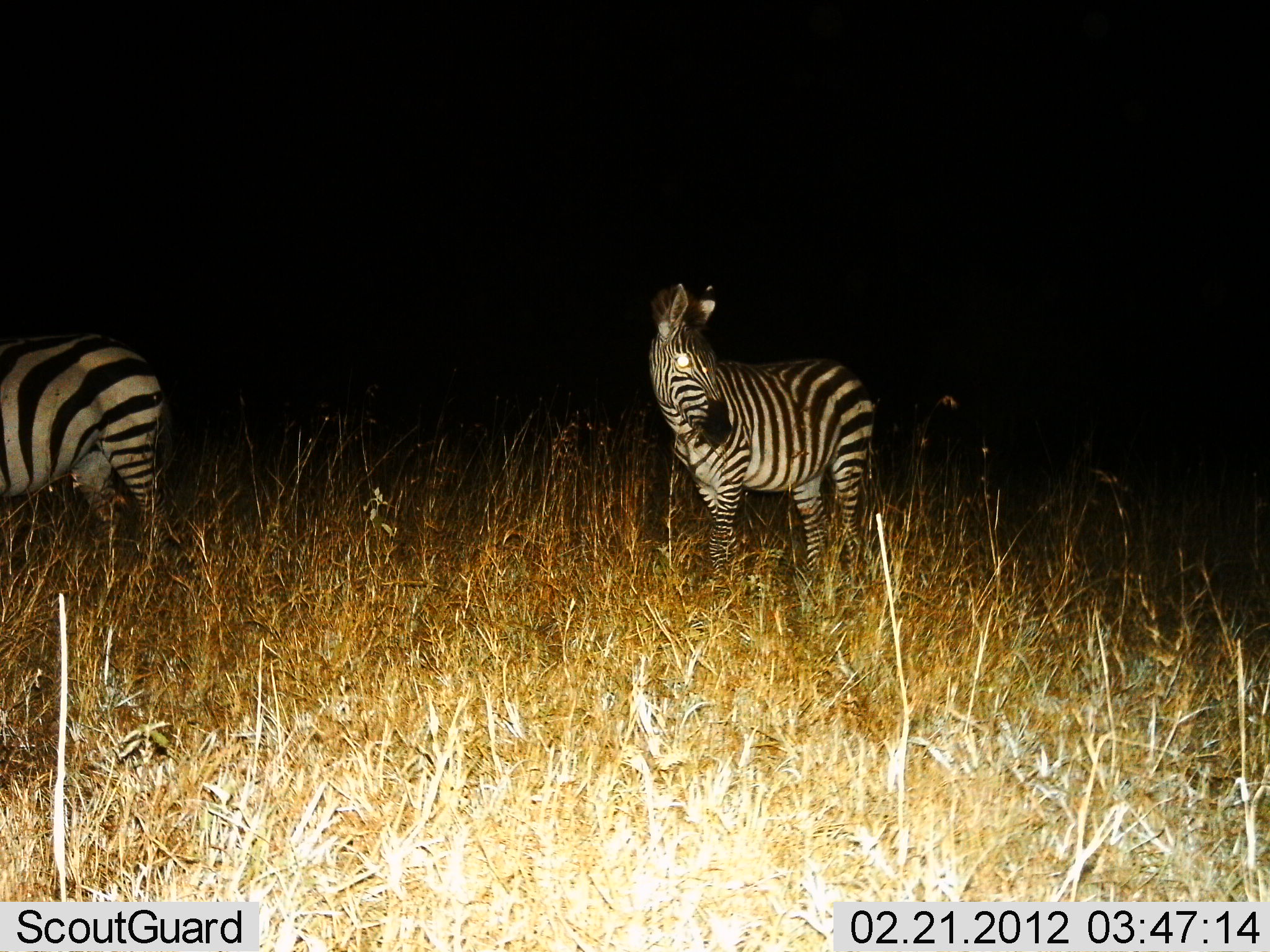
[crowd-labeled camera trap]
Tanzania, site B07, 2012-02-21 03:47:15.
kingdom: Animalia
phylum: Chordata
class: Mammalia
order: Perissodactyla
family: Equidae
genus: Equus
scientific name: Equus quagga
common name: plains zebra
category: zebra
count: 2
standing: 100%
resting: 0%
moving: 0%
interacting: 0%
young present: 0%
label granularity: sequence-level